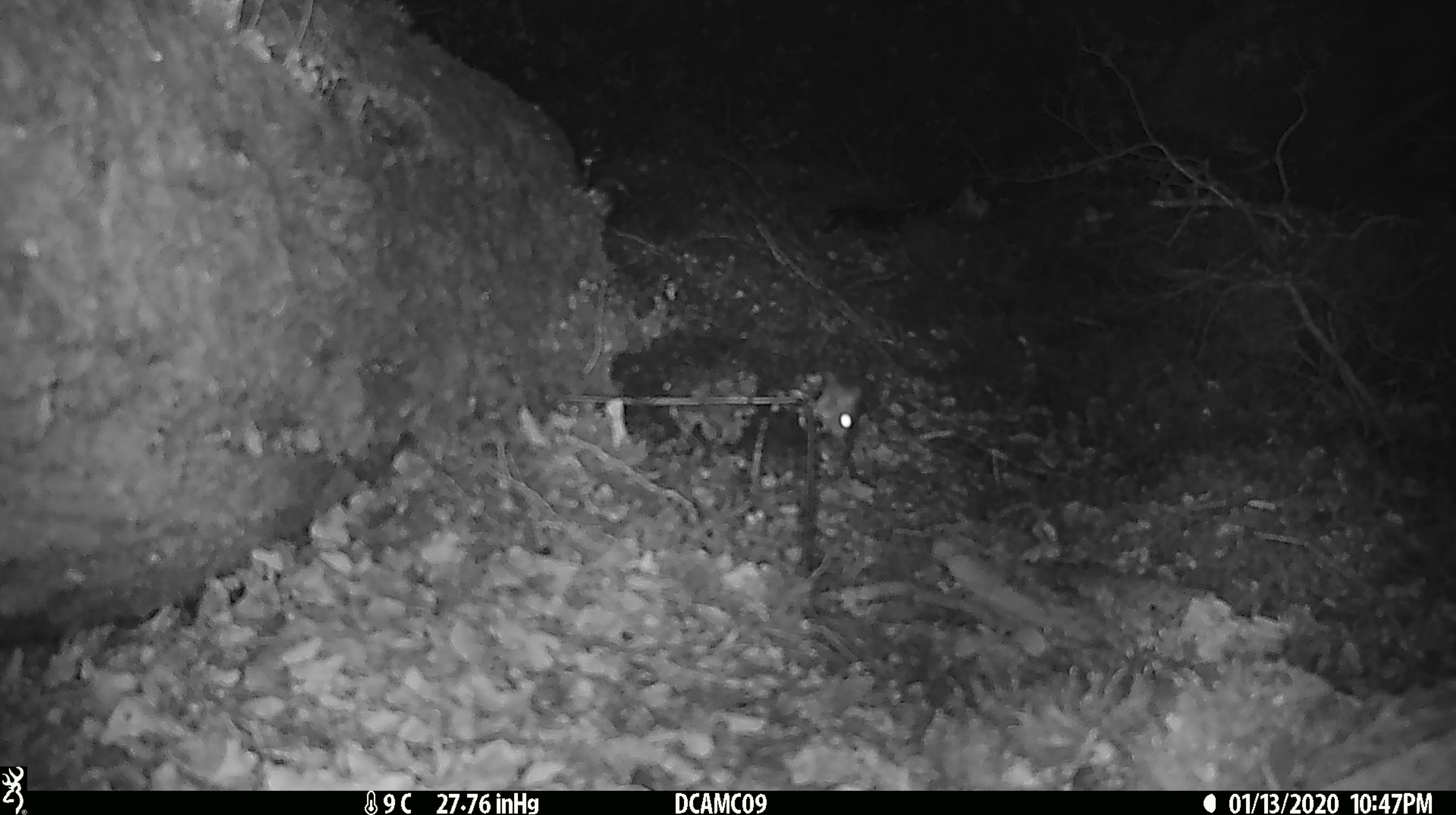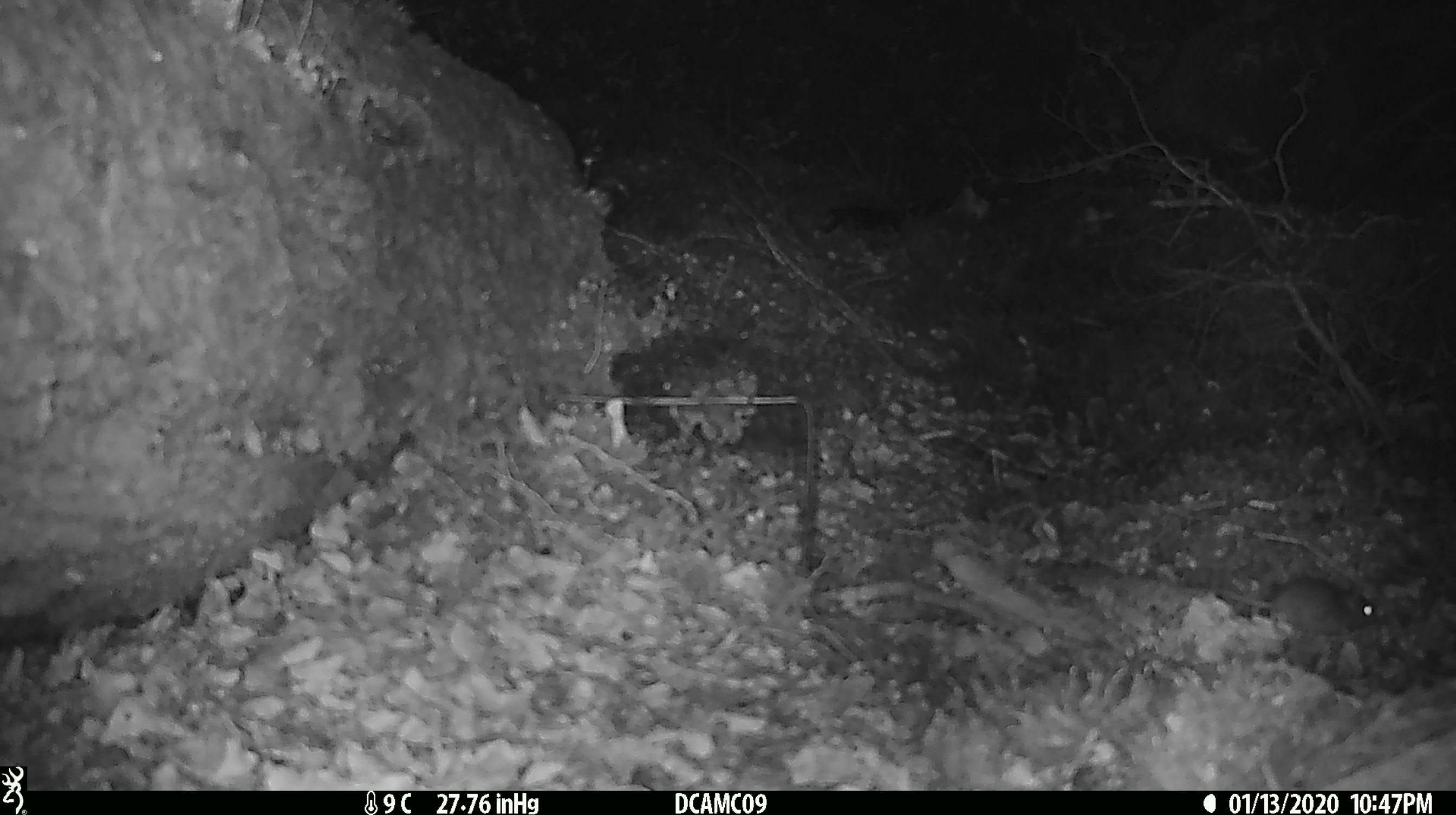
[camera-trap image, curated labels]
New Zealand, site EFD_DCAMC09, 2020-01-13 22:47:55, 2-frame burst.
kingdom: Animalia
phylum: Chordata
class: Mammalia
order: Rodentia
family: Muridae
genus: Mus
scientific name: Mus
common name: mouse